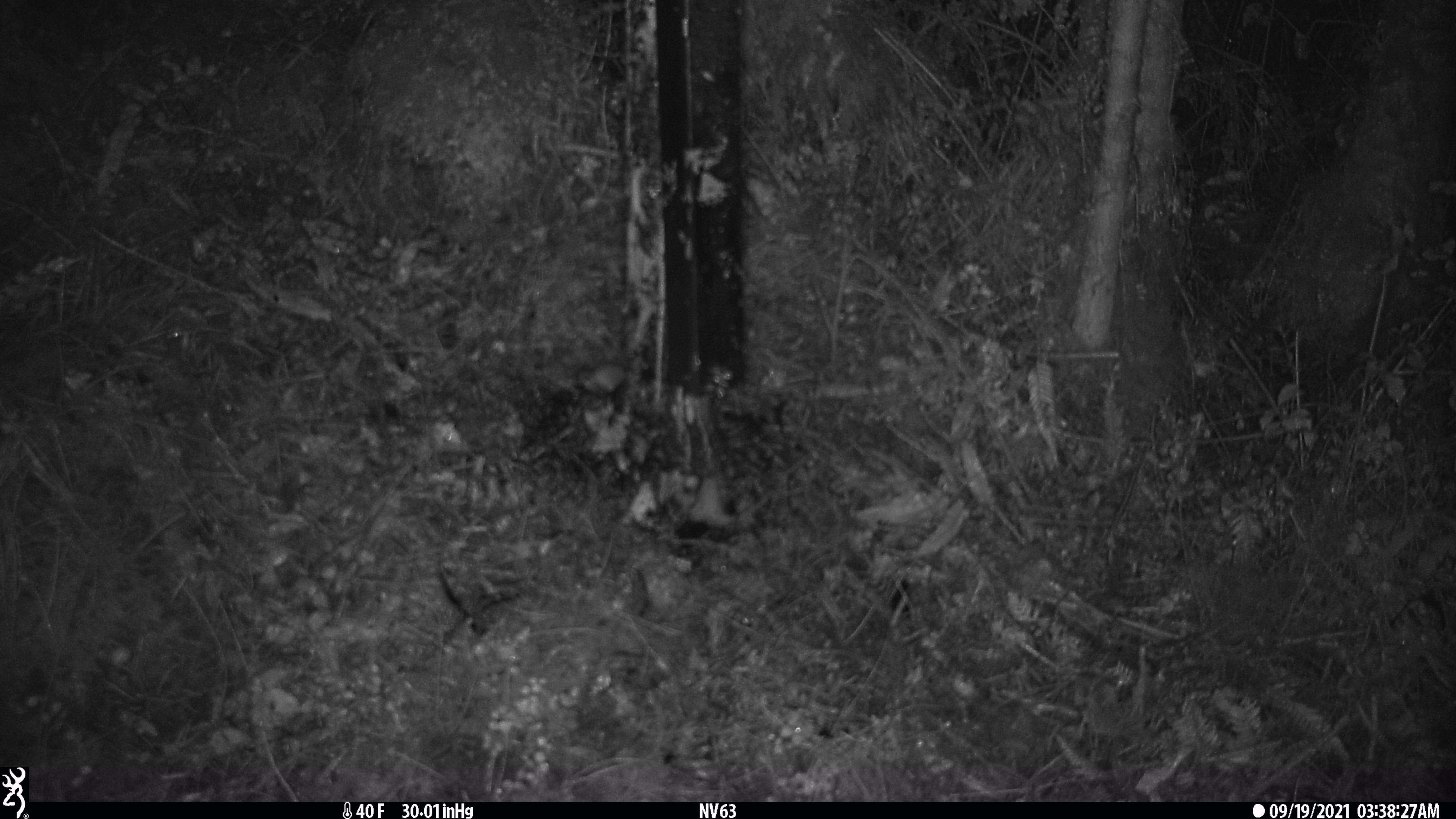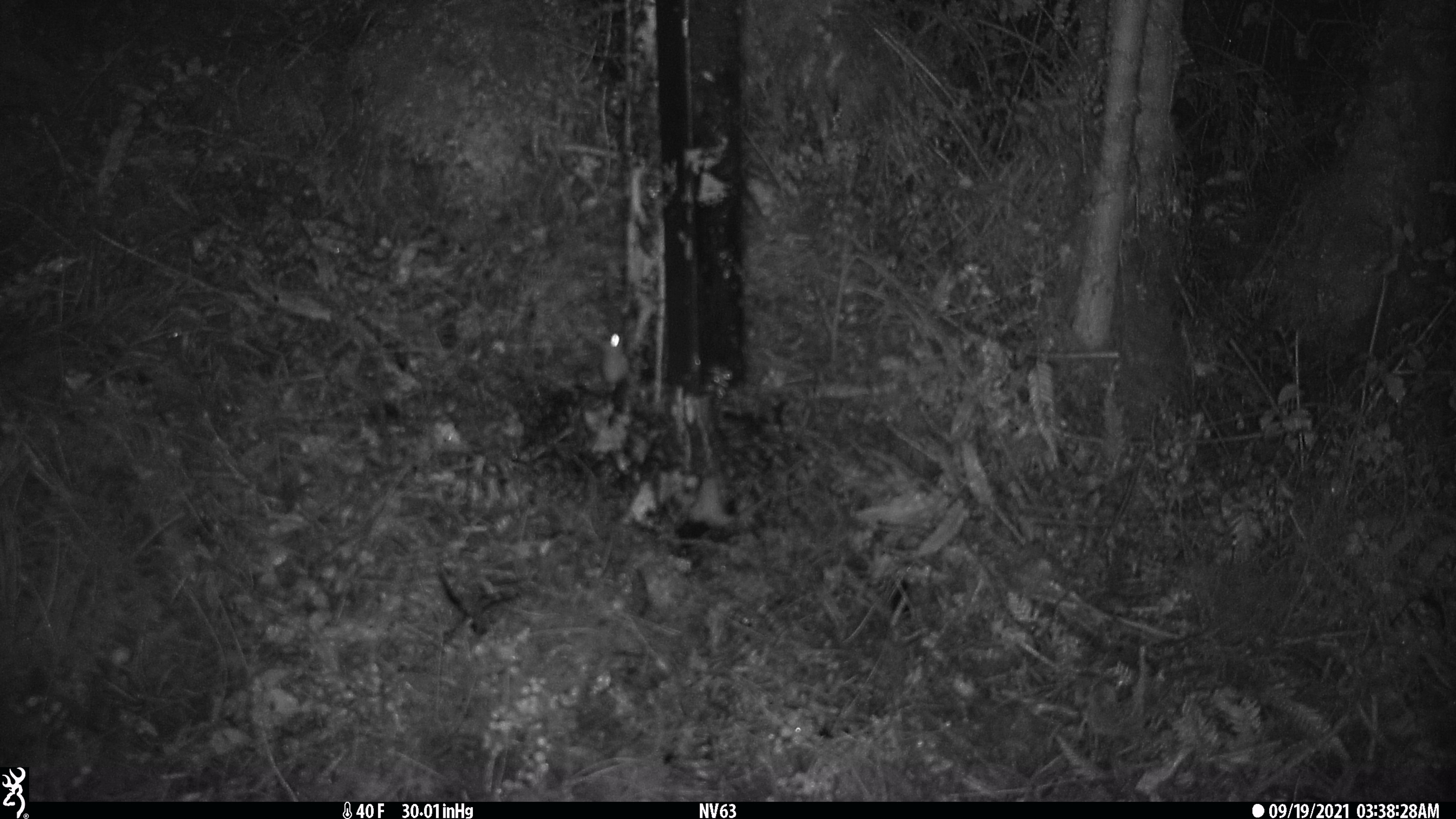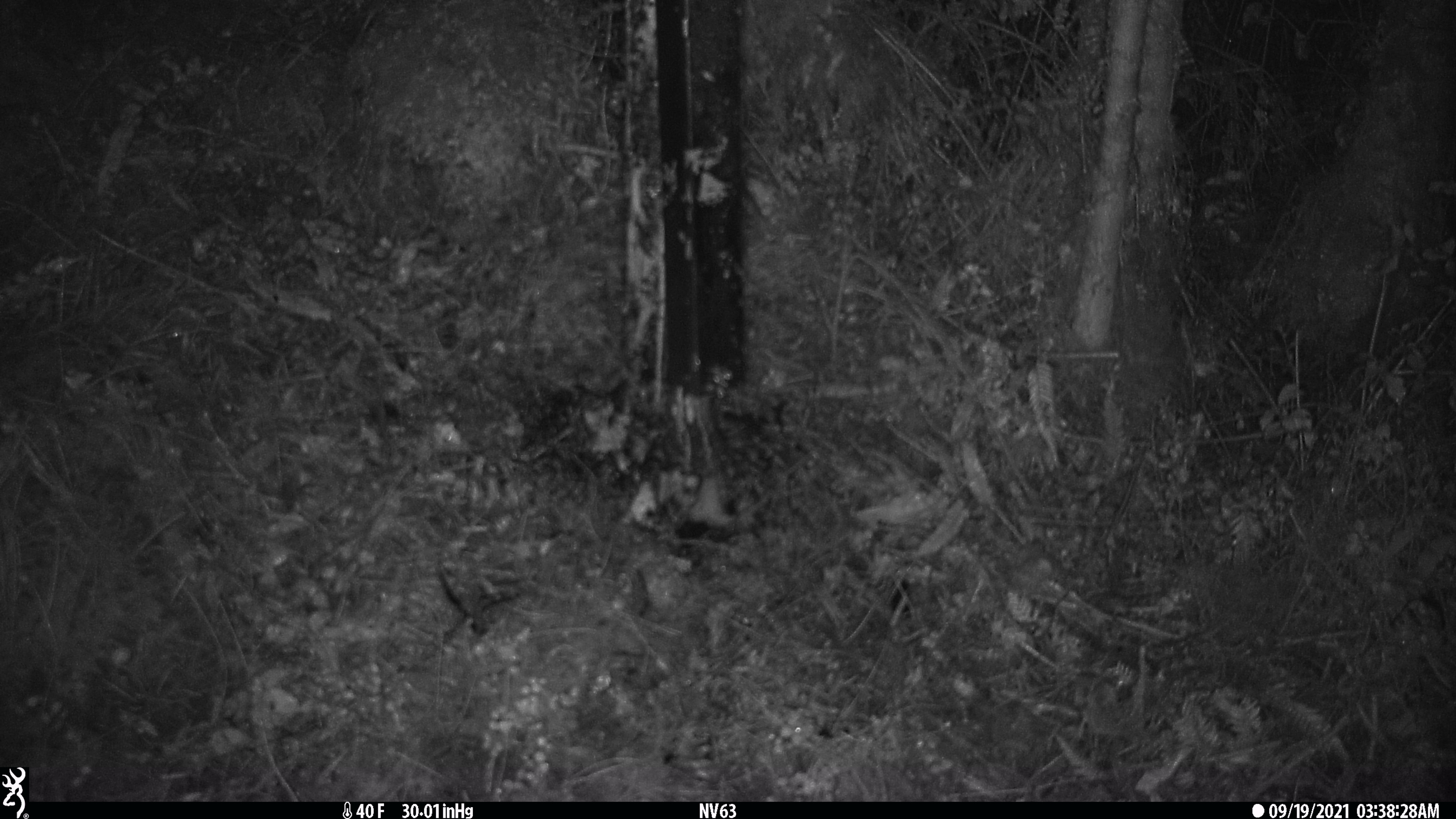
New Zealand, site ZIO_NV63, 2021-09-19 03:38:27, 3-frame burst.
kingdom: Animalia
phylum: Chordata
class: Mammalia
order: Rodentia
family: Muridae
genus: Mus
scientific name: Mus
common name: mouse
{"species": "mouse (Mus)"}